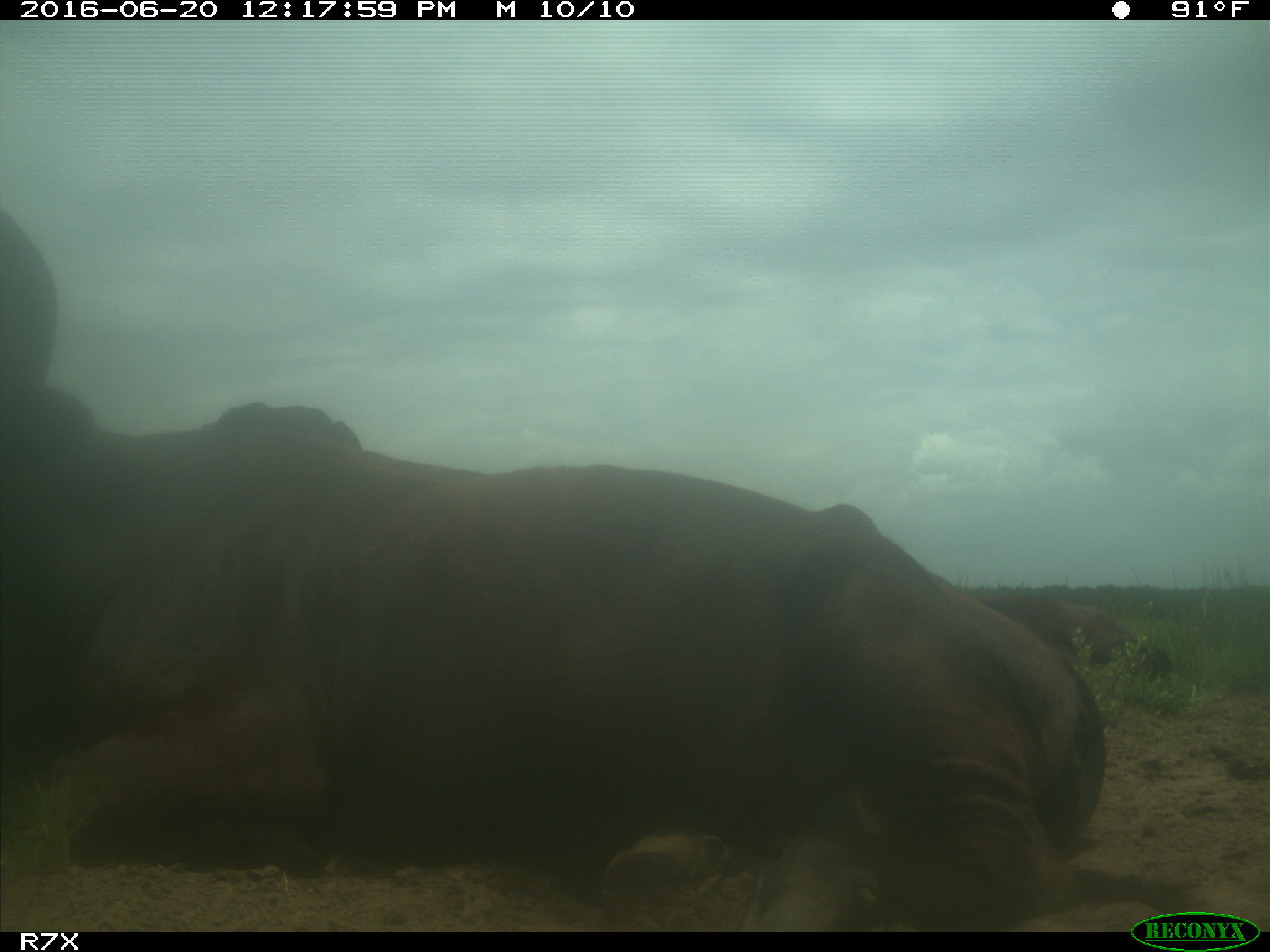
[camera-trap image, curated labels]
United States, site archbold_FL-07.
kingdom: Animalia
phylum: Chordata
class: Mammalia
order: Artiodactyla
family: Bovidae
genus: Bos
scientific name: Bos taurus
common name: domestic cow